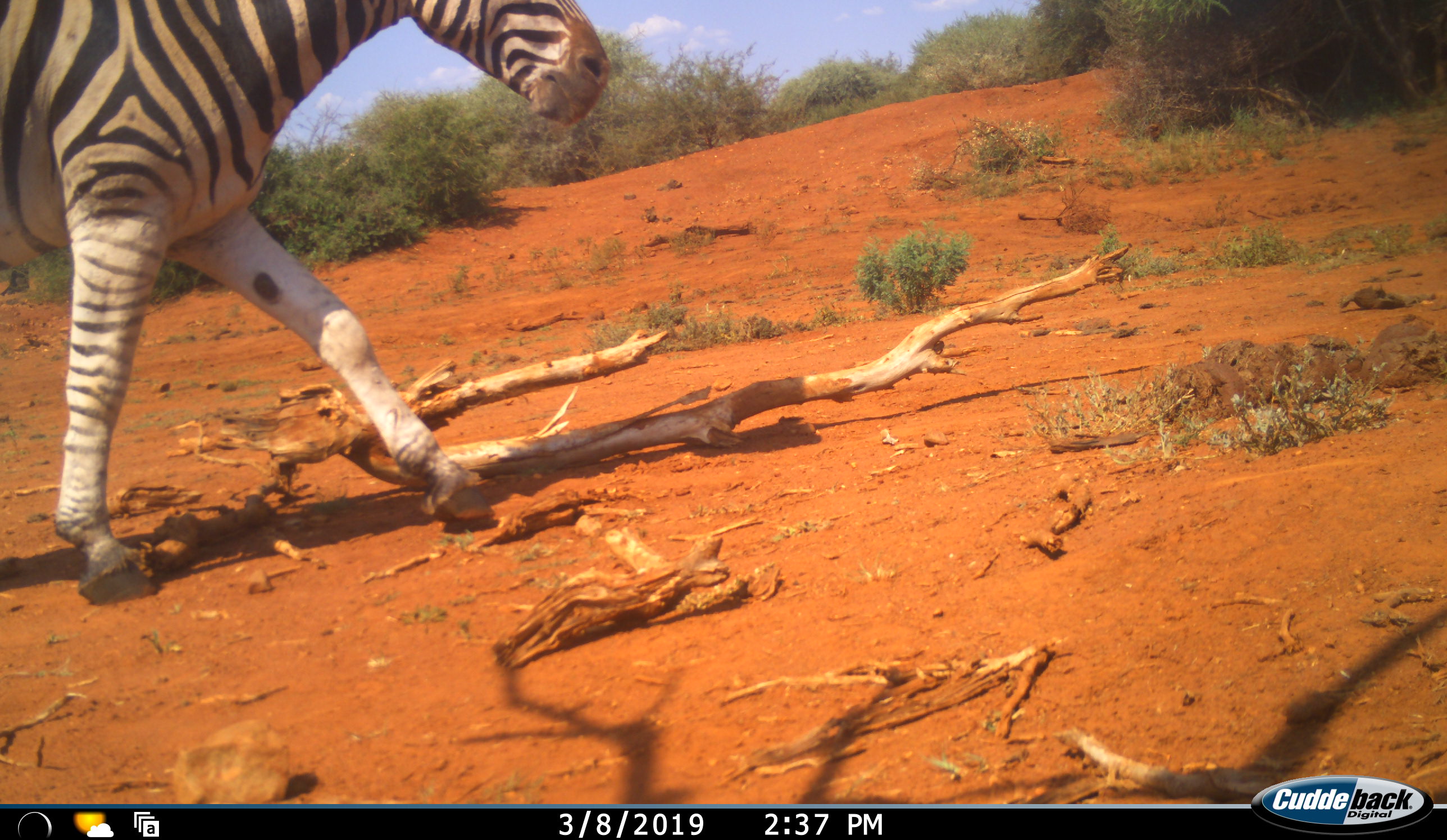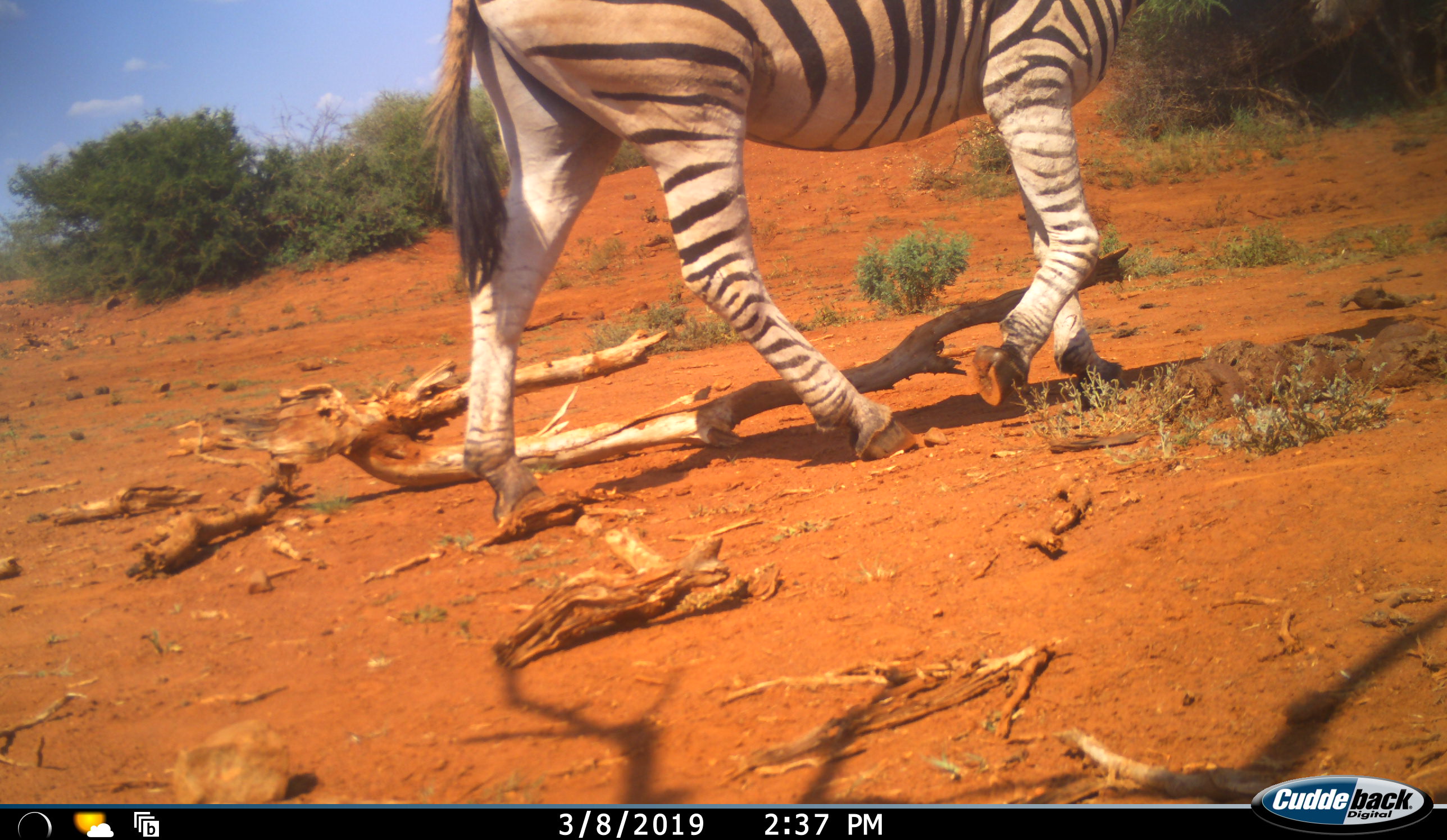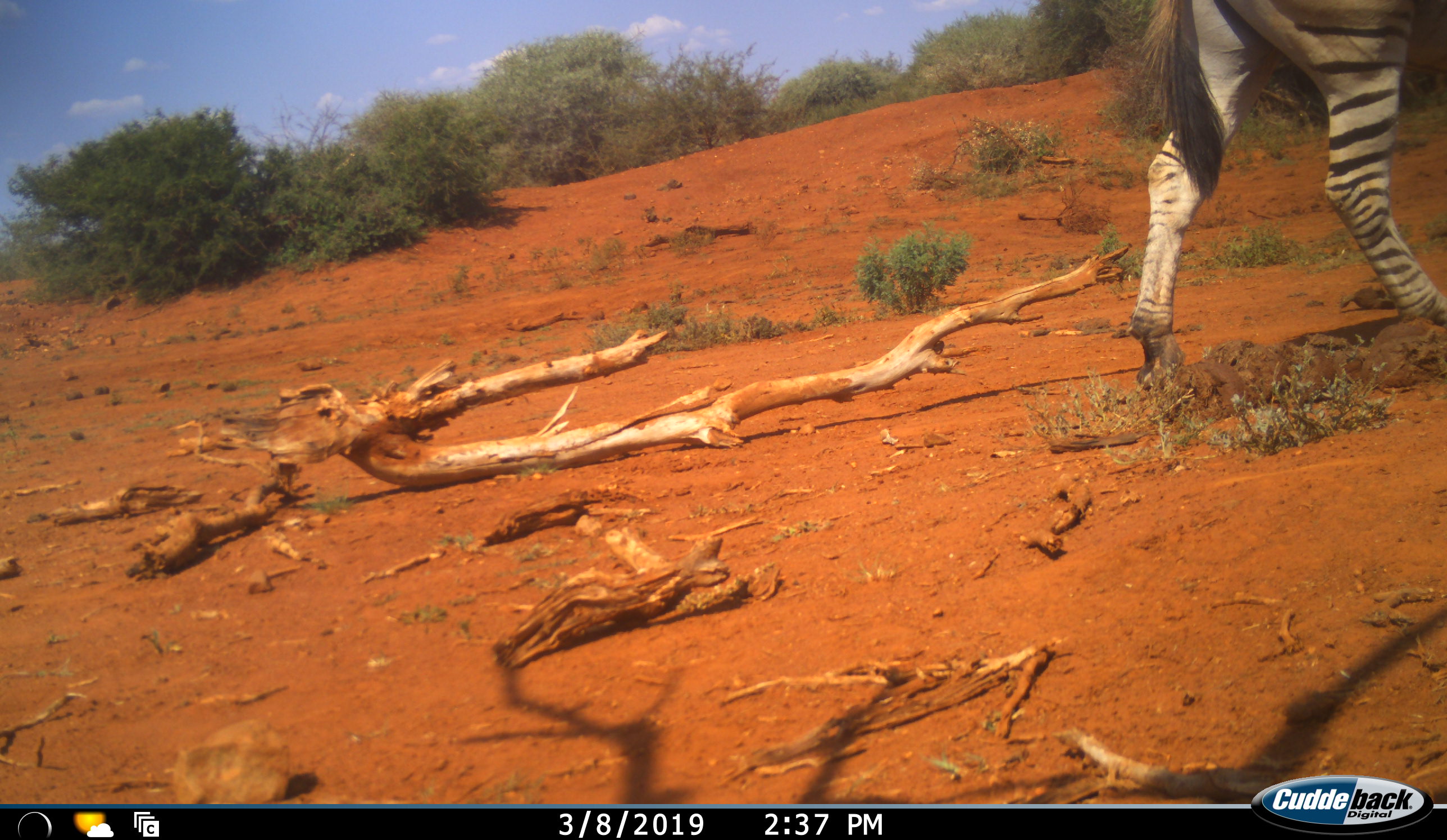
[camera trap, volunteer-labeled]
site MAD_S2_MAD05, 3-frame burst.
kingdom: Animalia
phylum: Chordata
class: Mammalia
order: Perissodactyla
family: Equidae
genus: Equus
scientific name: Equus quagga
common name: plains zebra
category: zebraplains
Zebraplains (plains zebra) (Equus quagga), count 1. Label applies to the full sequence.